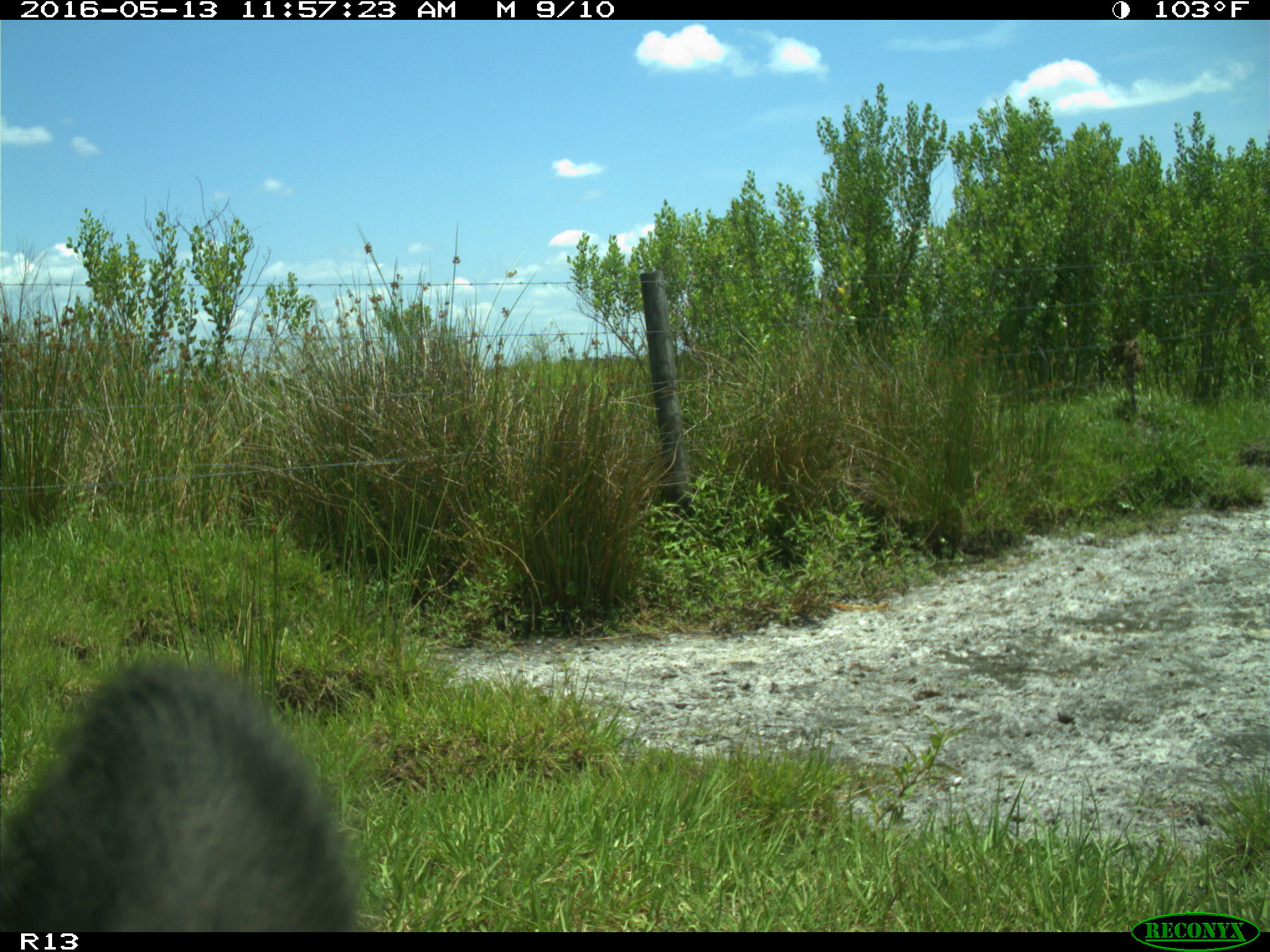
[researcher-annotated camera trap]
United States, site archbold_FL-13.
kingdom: Animalia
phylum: Chordata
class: Mammalia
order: Artiodactyla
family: Bovidae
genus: Bos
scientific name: Bos taurus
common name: domestic cow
Bos taurus (domestic cow).